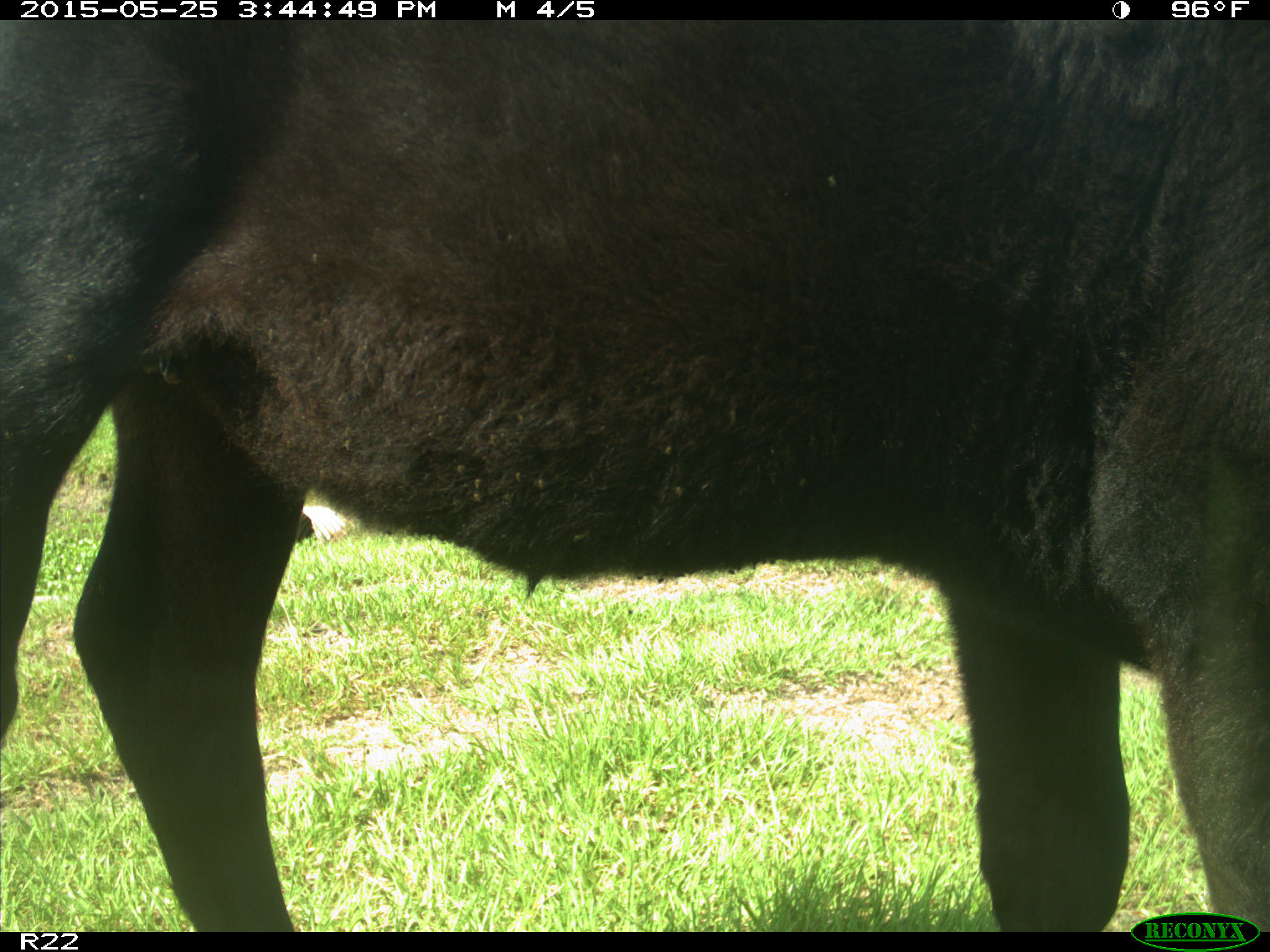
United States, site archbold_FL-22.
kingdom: Animalia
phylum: Chordata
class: Mammalia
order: Artiodactyla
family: Bovidae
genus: Bos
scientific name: Bos taurus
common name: domestic cow